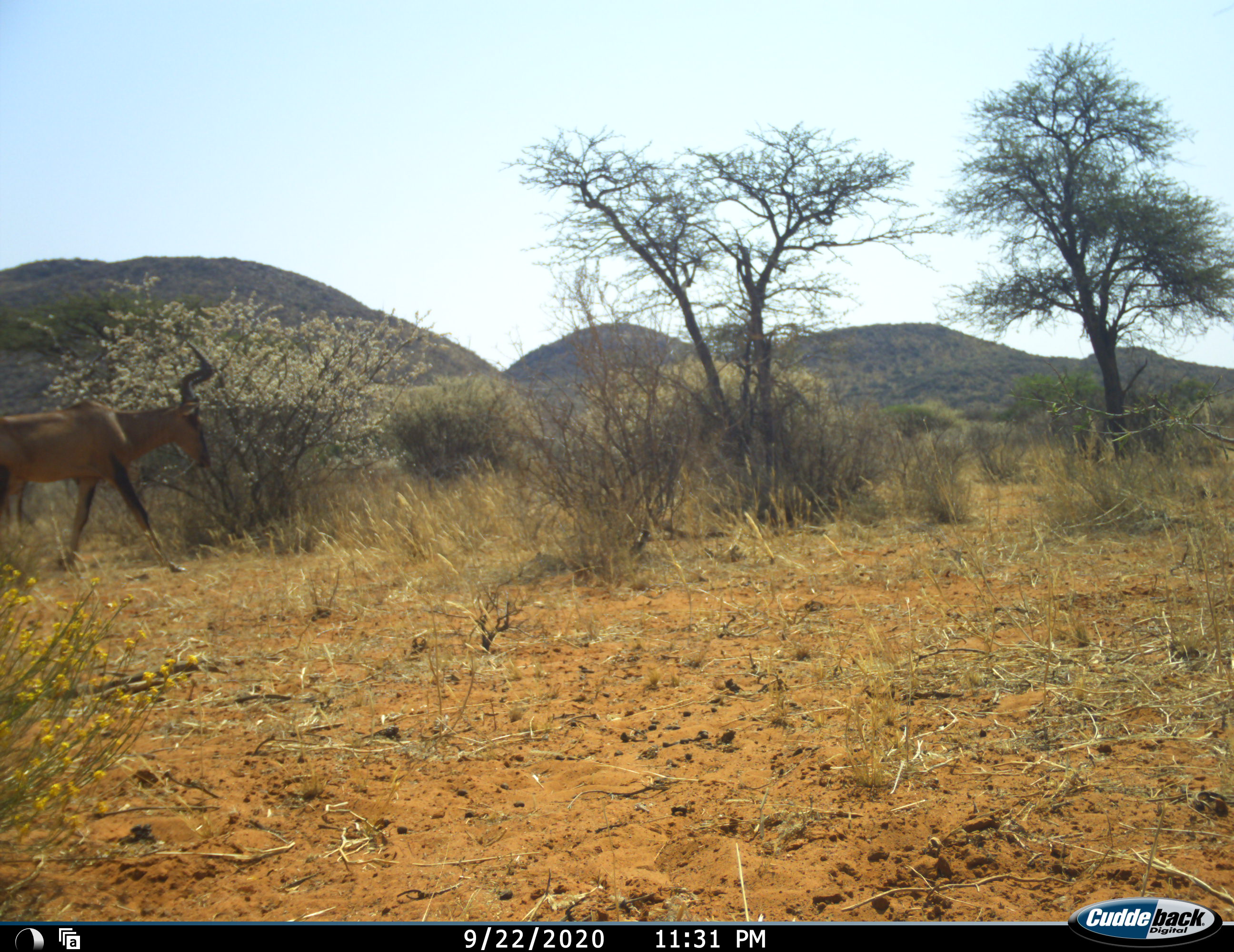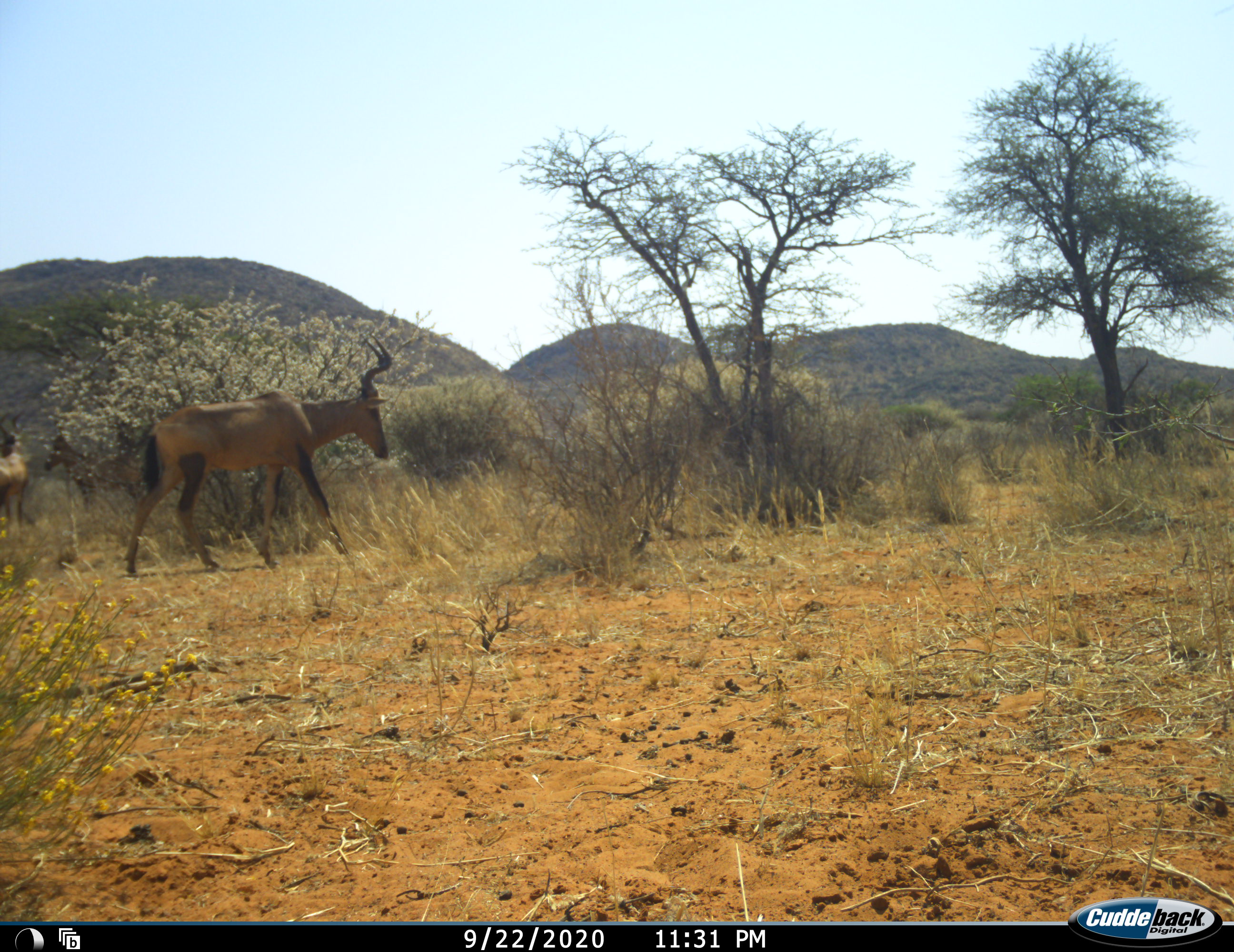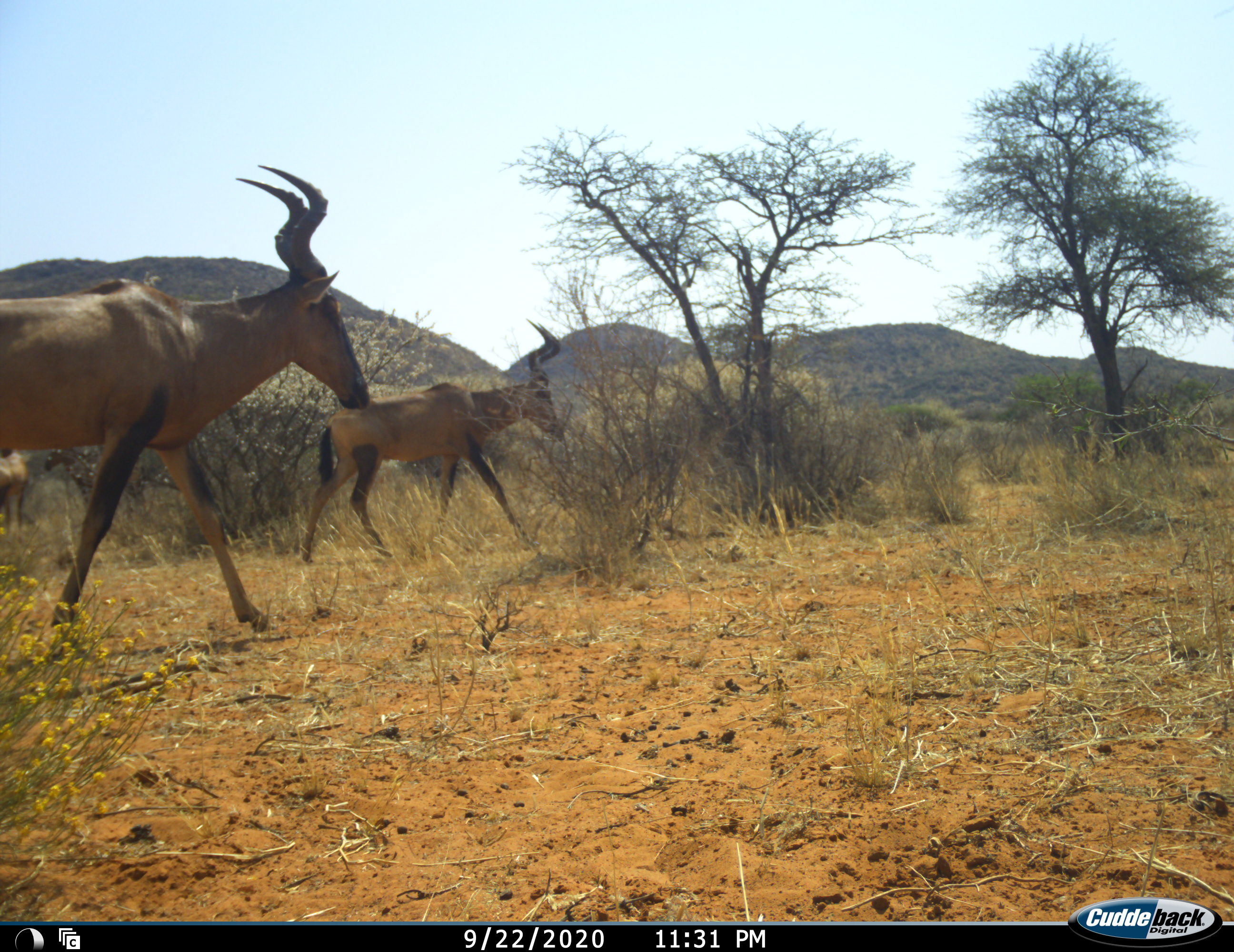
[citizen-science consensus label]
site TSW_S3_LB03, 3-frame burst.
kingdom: Animalia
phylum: Chordata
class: Mammalia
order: Artiodactyla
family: Bovidae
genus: Alcelaphus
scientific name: Alcelaphus buselaphus caama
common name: red hartebeest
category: hartebeestred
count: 4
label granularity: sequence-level